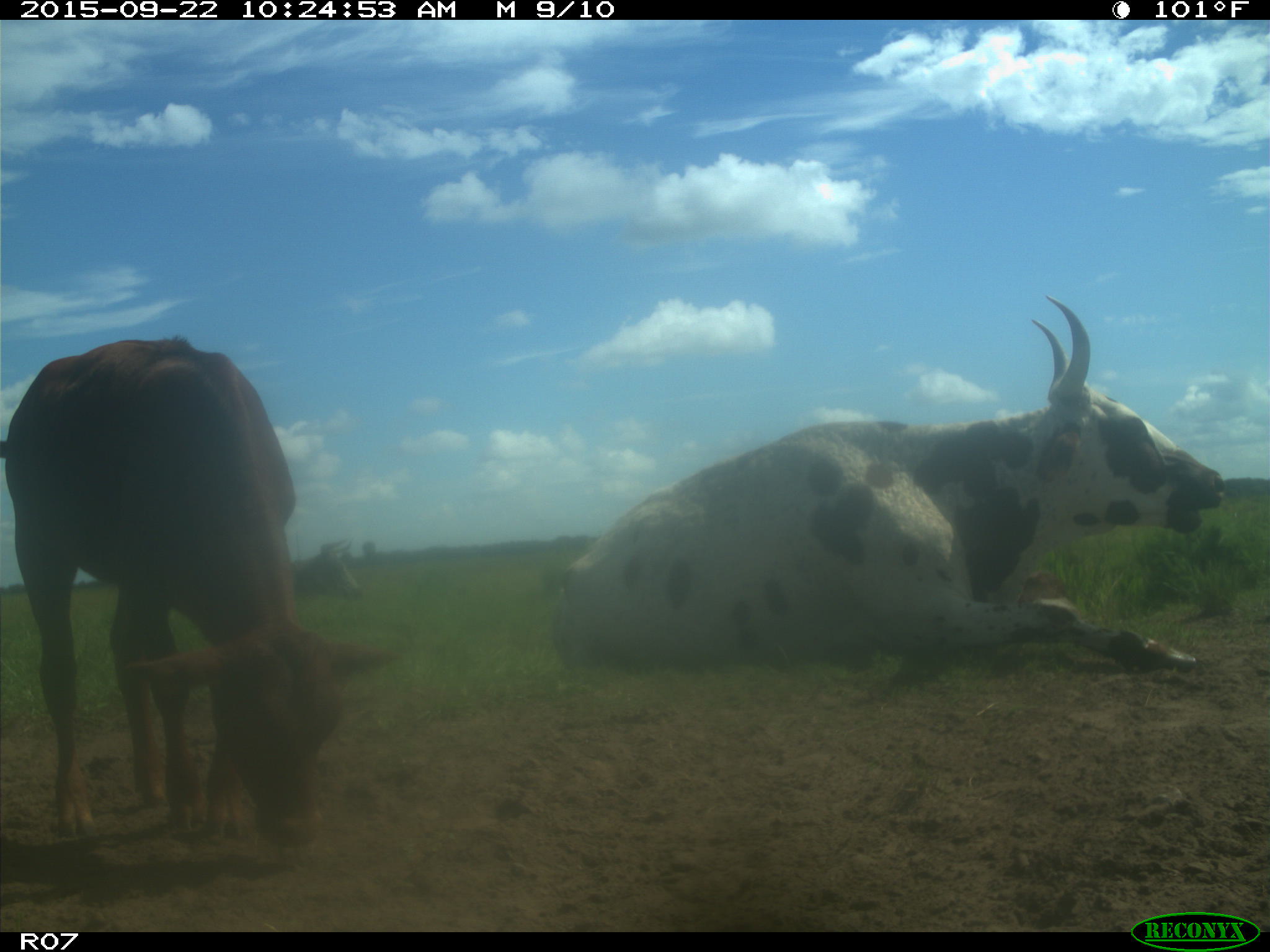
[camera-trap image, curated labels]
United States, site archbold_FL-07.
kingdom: Animalia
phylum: Chordata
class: Mammalia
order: Artiodactyla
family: Bovidae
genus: Bos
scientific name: Bos taurus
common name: domestic cow